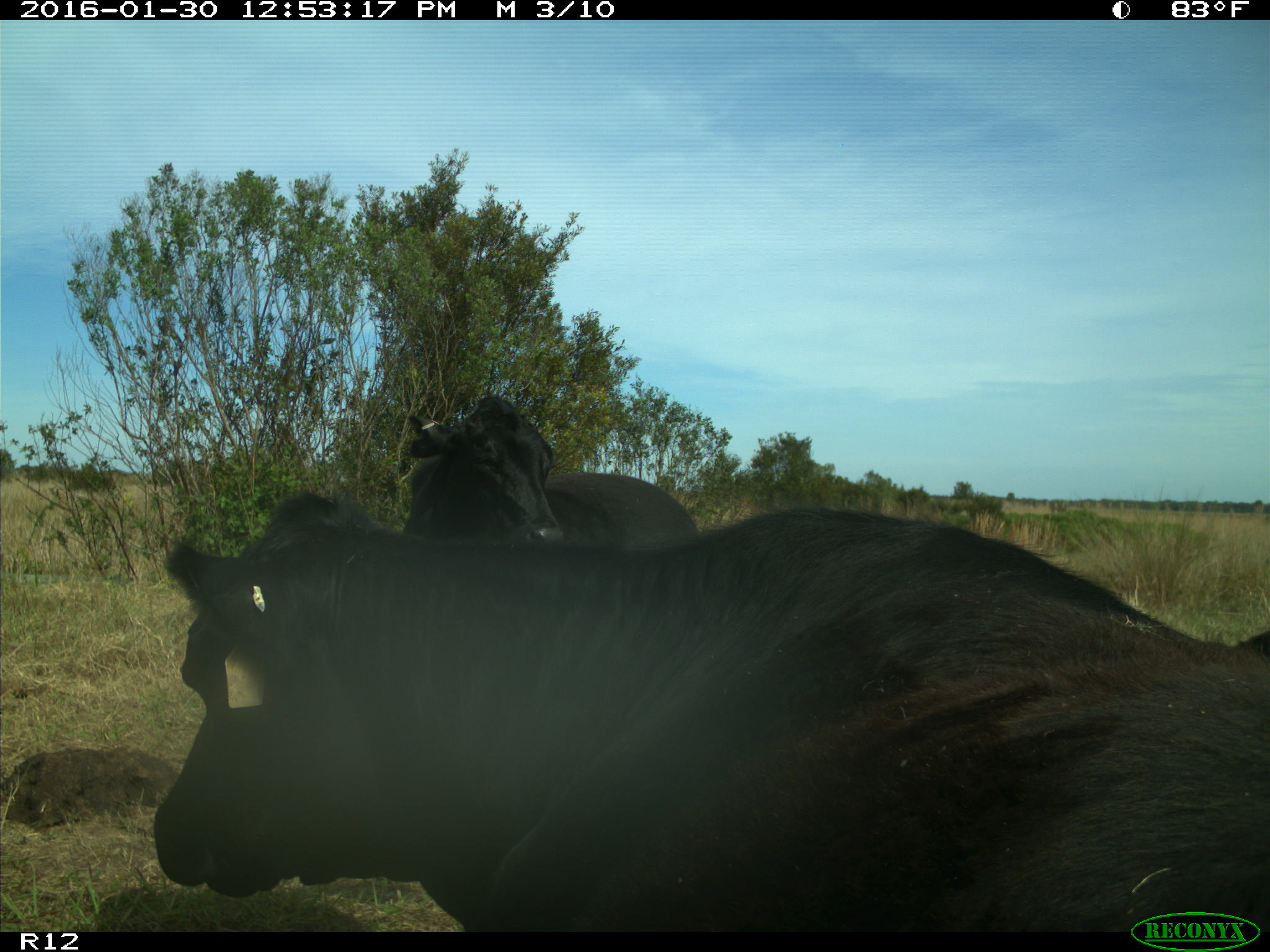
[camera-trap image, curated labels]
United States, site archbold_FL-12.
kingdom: Animalia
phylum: Chordata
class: Mammalia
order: Artiodactyla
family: Bovidae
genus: Bos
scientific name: Bos taurus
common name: domestic cow